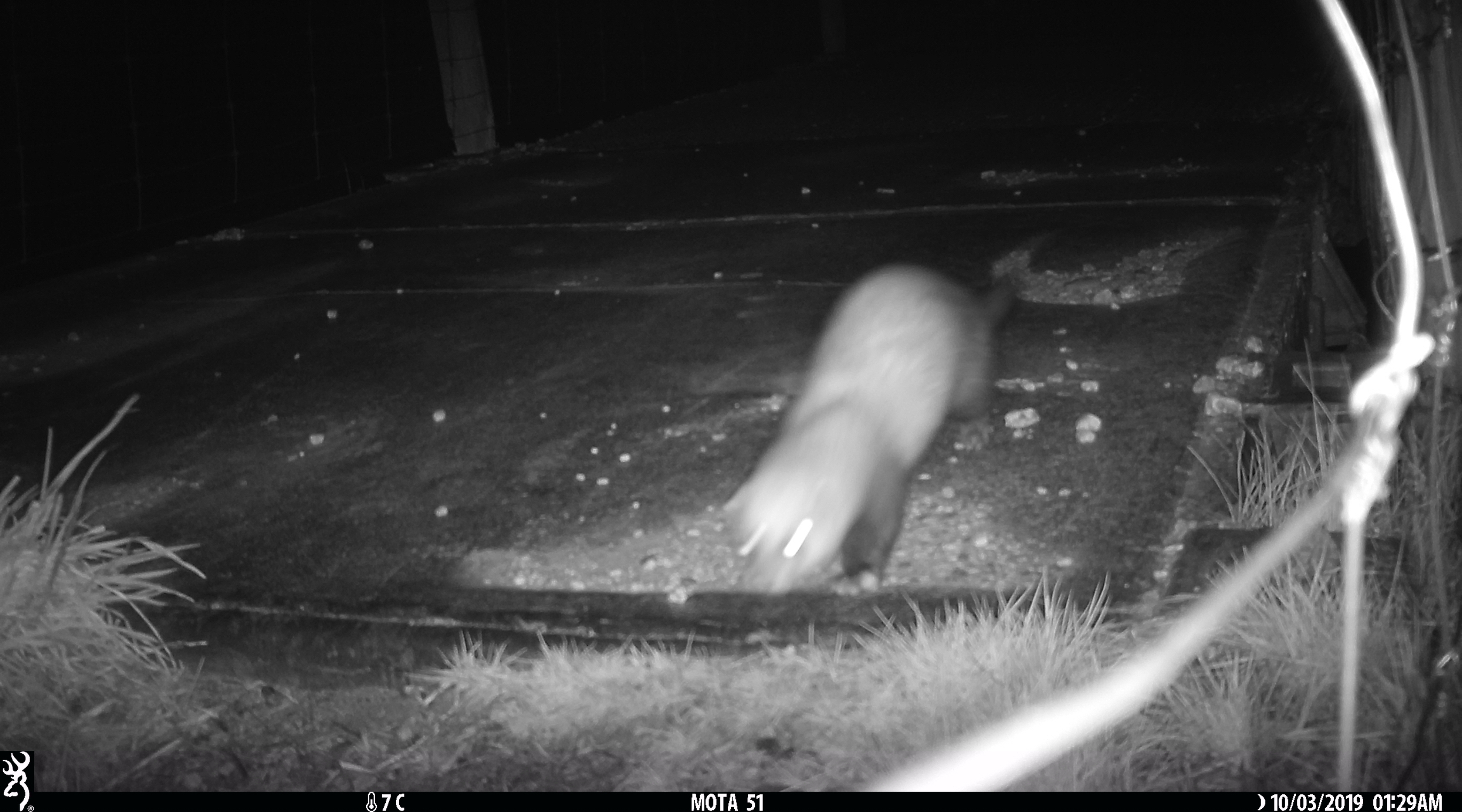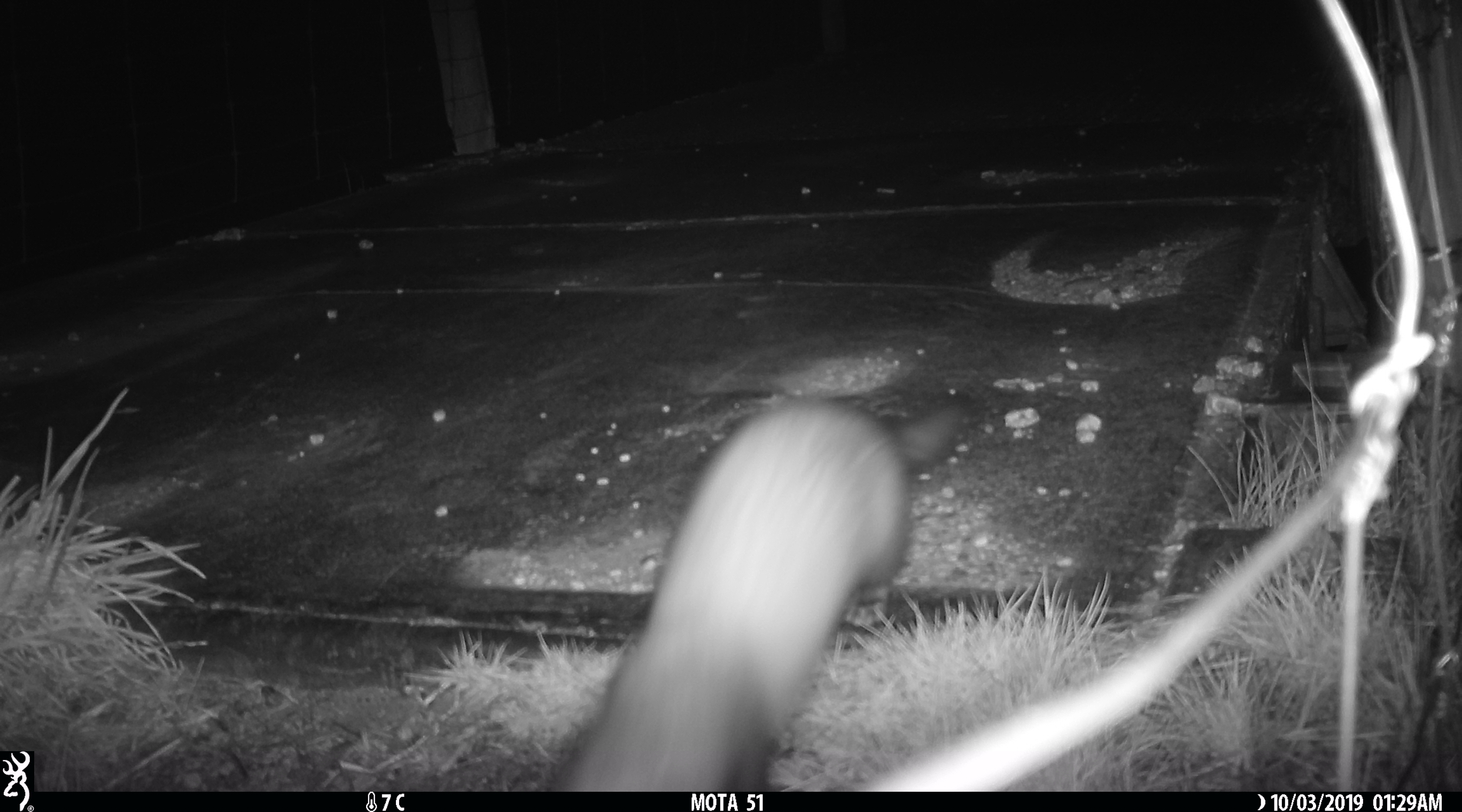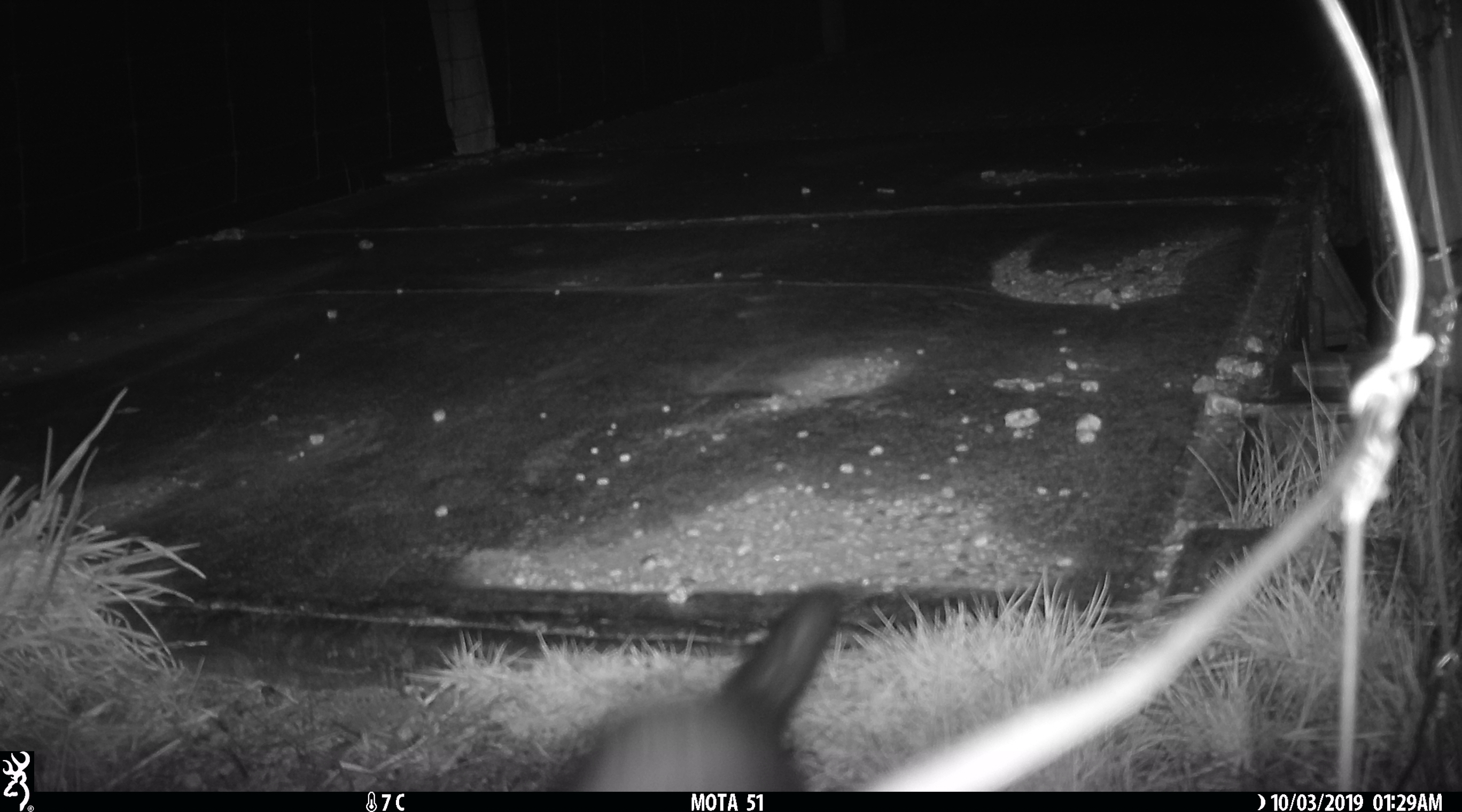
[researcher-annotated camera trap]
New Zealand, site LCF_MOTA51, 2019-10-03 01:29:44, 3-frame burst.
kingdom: Animalia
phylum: Chordata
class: Mammalia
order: Carnivora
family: Mustelidae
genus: Mustela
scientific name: Mustela furo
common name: ferret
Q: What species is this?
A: Ferret (Mustela furo).